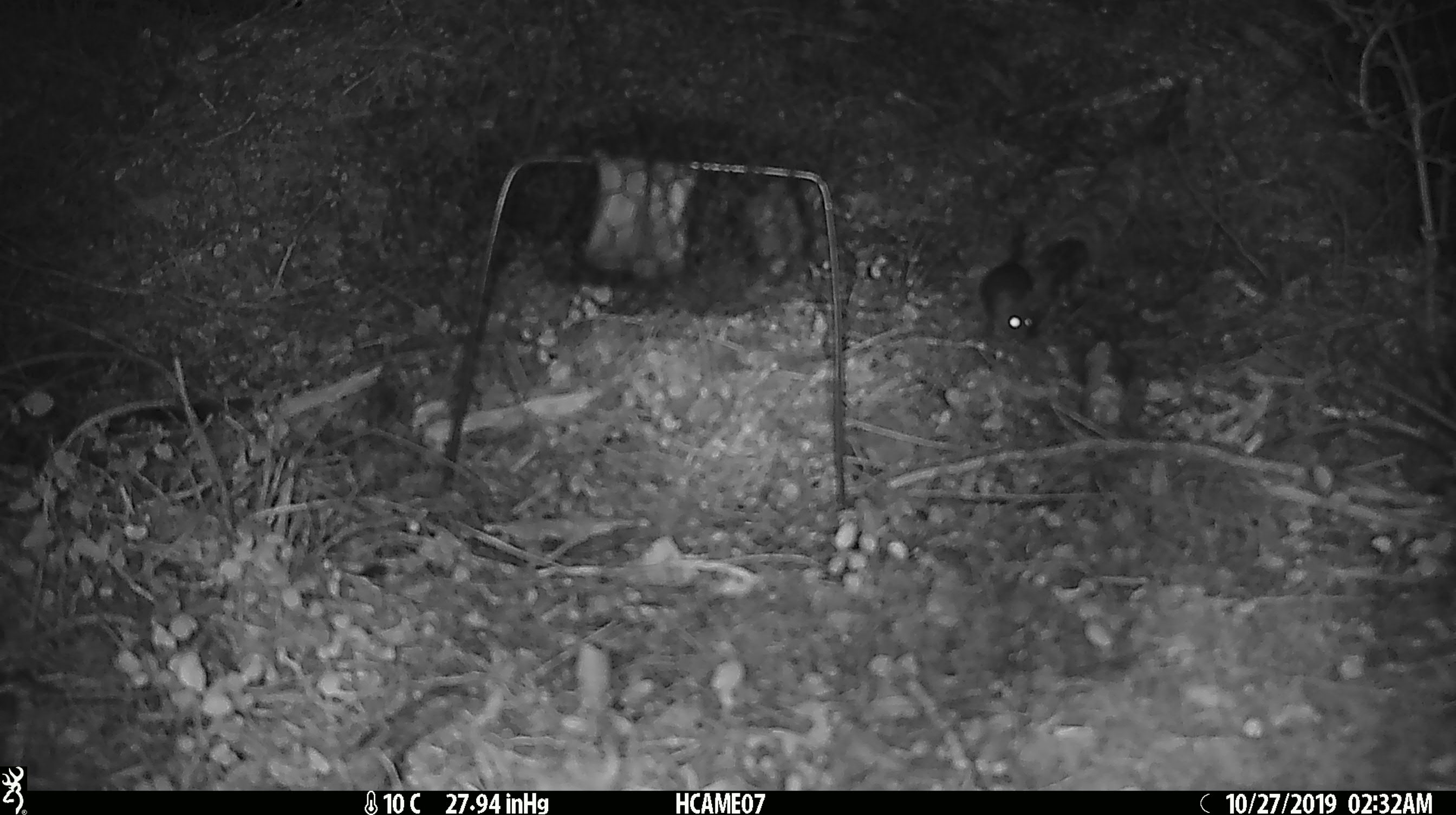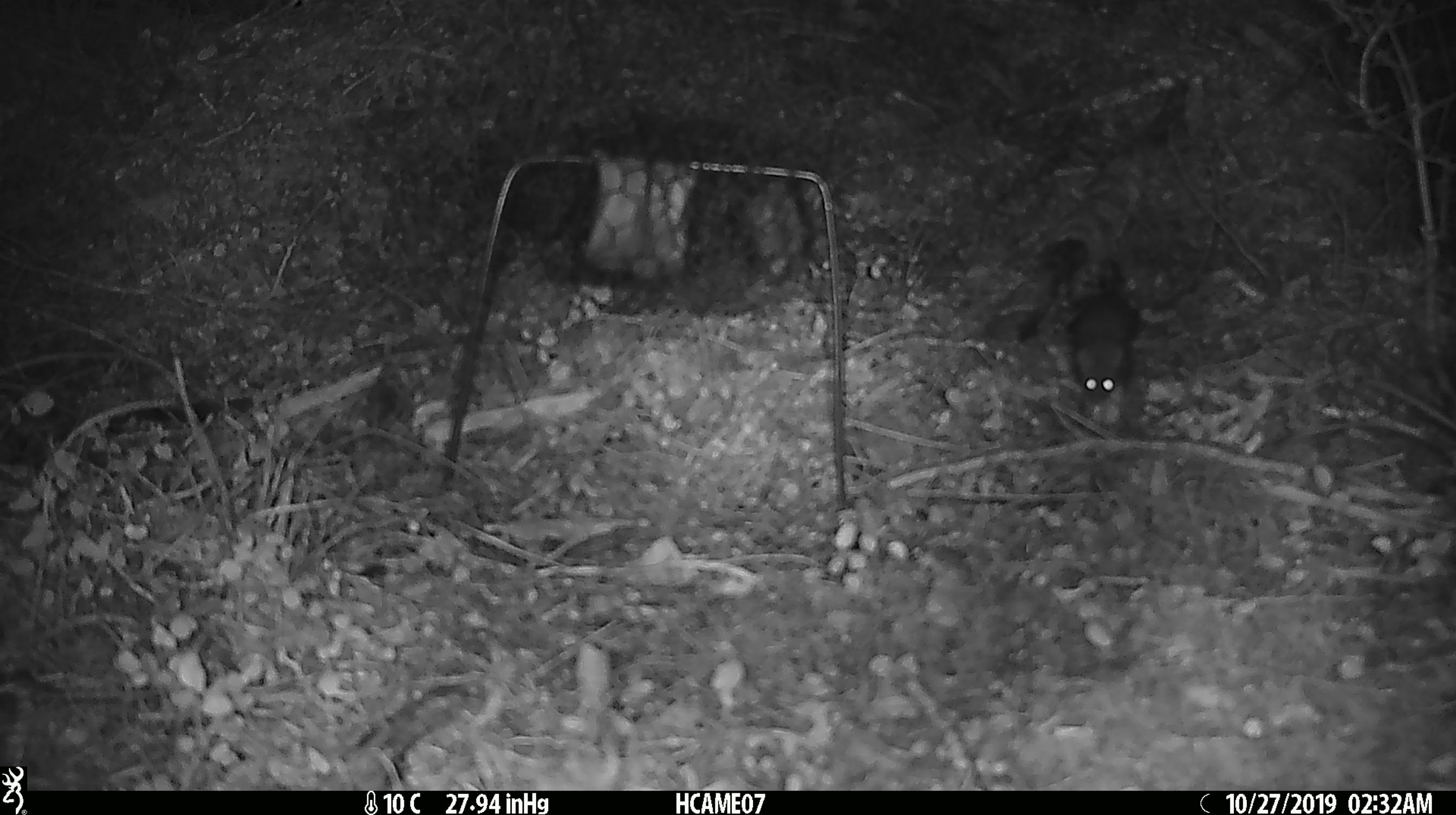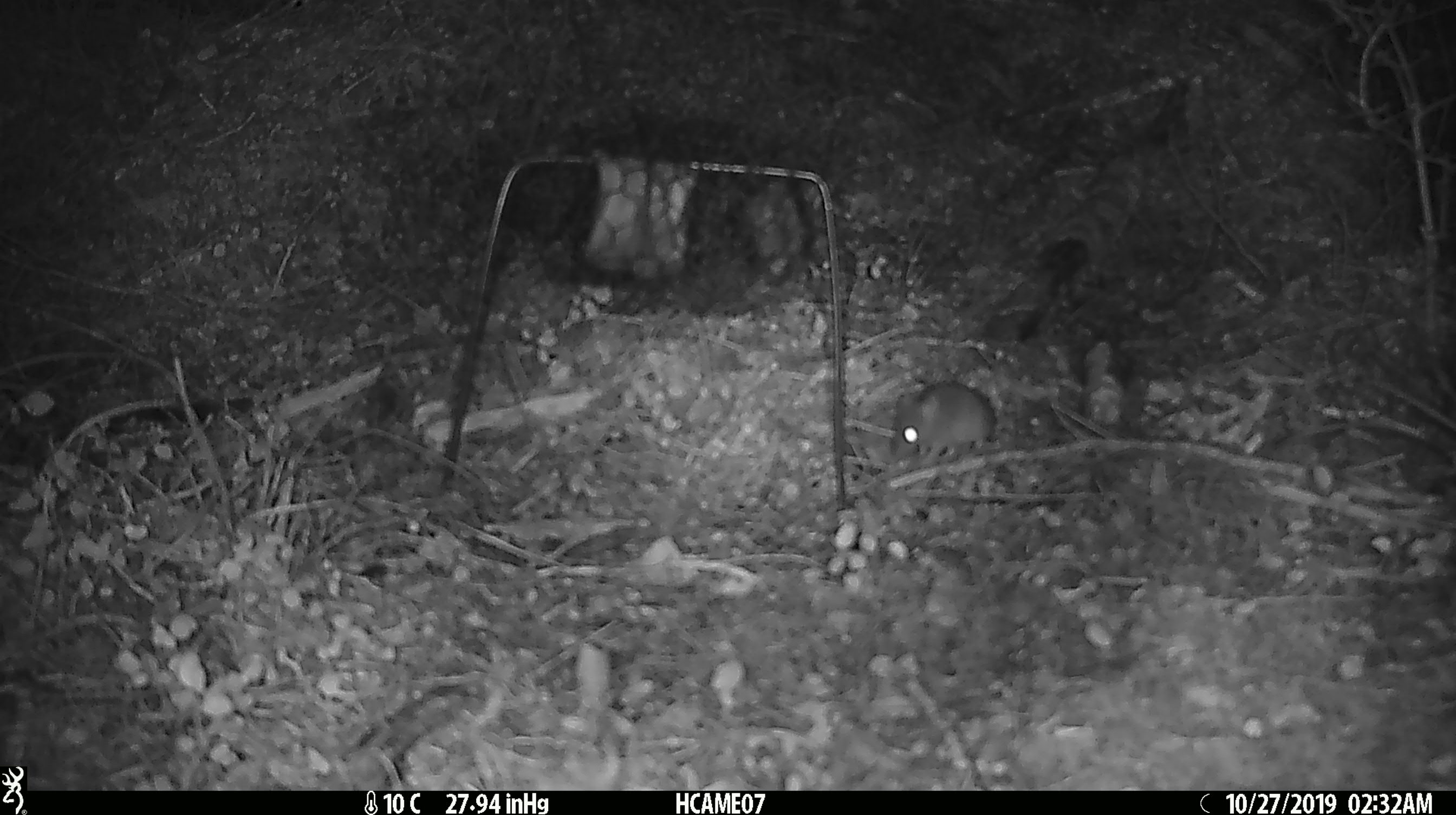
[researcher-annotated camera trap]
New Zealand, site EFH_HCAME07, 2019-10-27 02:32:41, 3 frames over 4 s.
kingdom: Animalia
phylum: Chordata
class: Mammalia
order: Rodentia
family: Muridae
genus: Mus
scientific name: Mus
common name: mouse